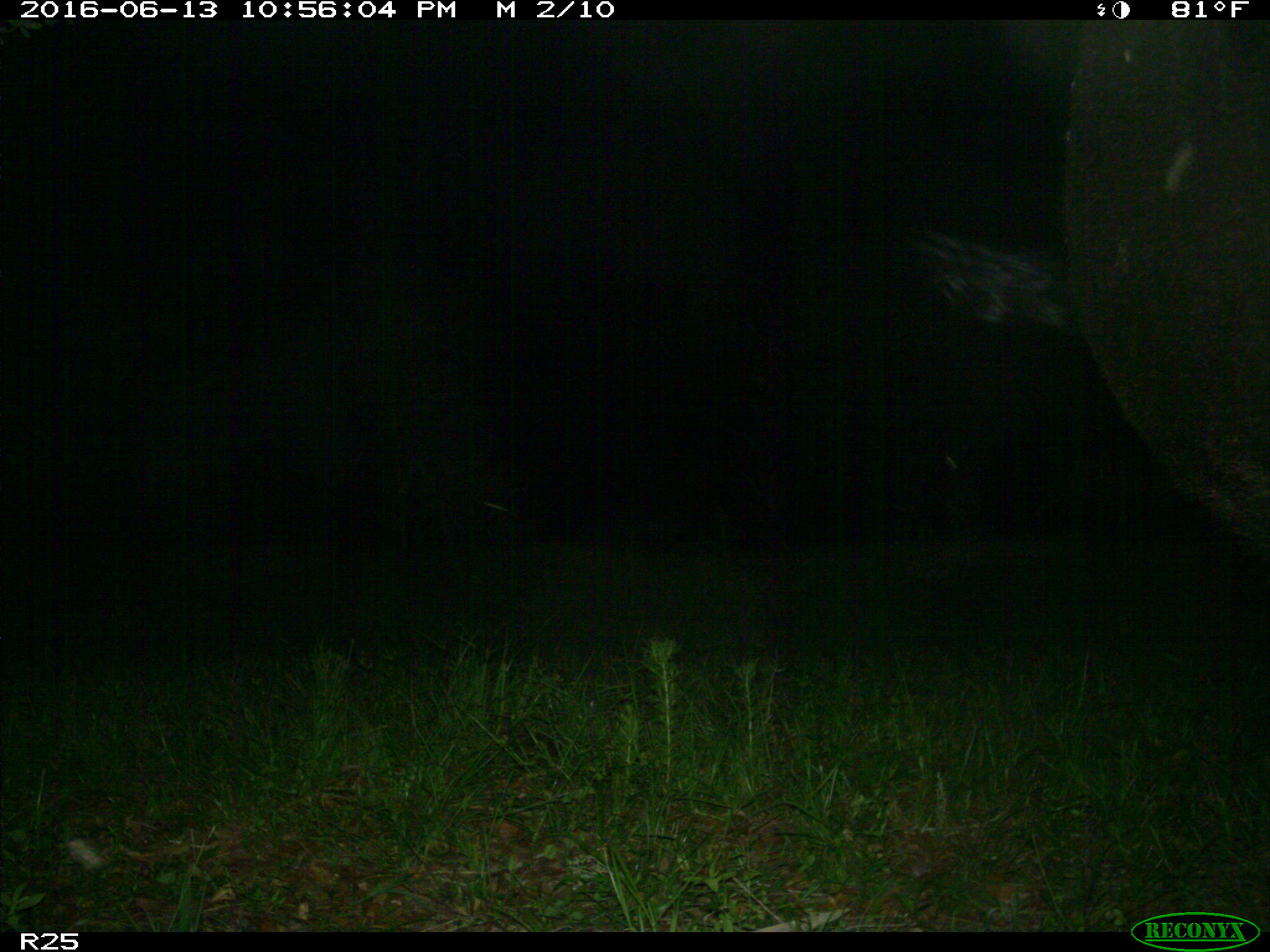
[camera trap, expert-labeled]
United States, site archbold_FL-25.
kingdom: Animalia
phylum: Chordata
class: Mammalia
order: Artiodactyla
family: Bovidae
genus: Bos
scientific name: Bos taurus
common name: domestic cow